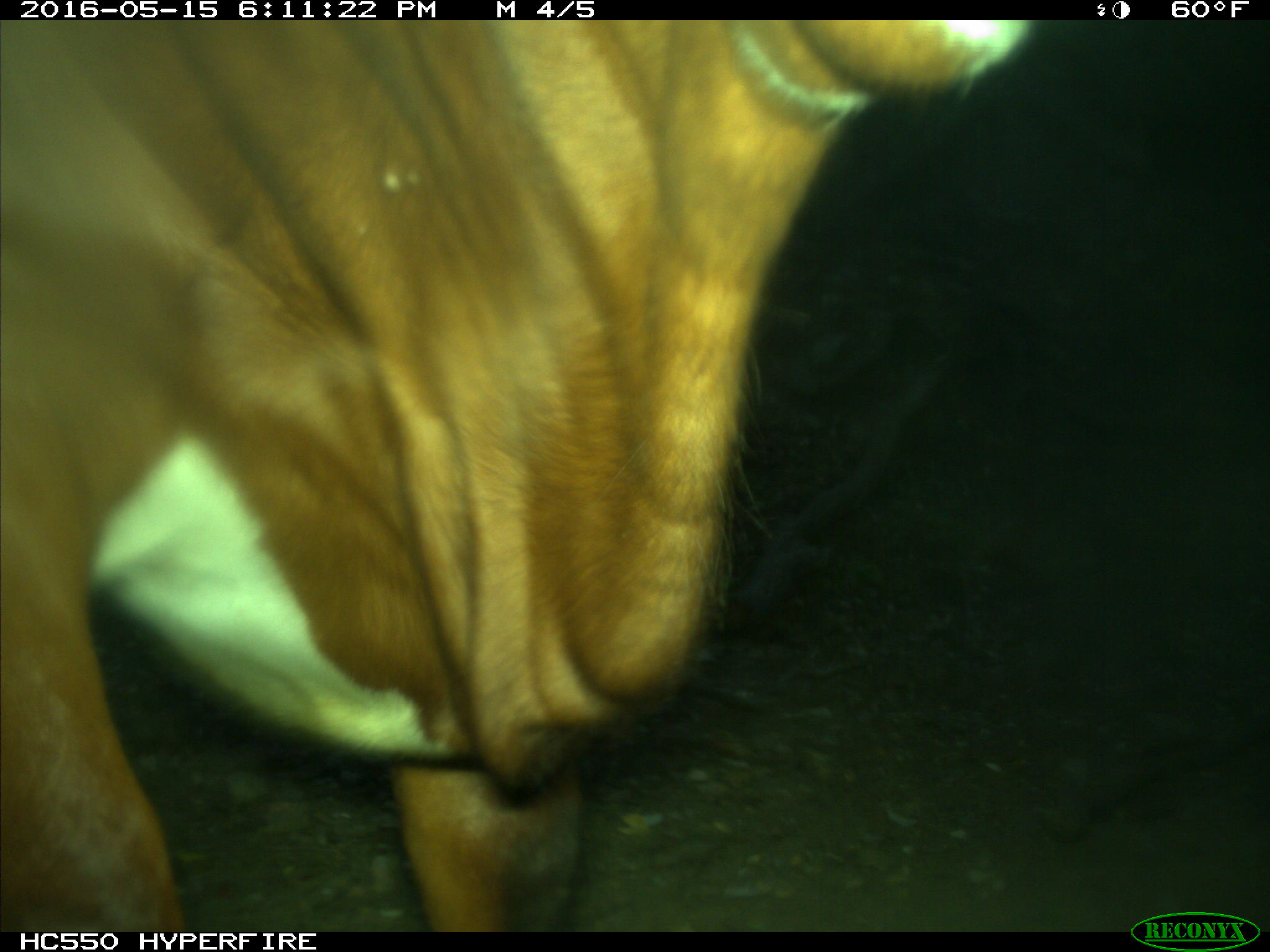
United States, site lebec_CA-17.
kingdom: Animalia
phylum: Chordata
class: Mammalia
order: Artiodactyla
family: Bovidae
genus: Bos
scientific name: Bos taurus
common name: domestic cow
Bos taurus (domestic cow).